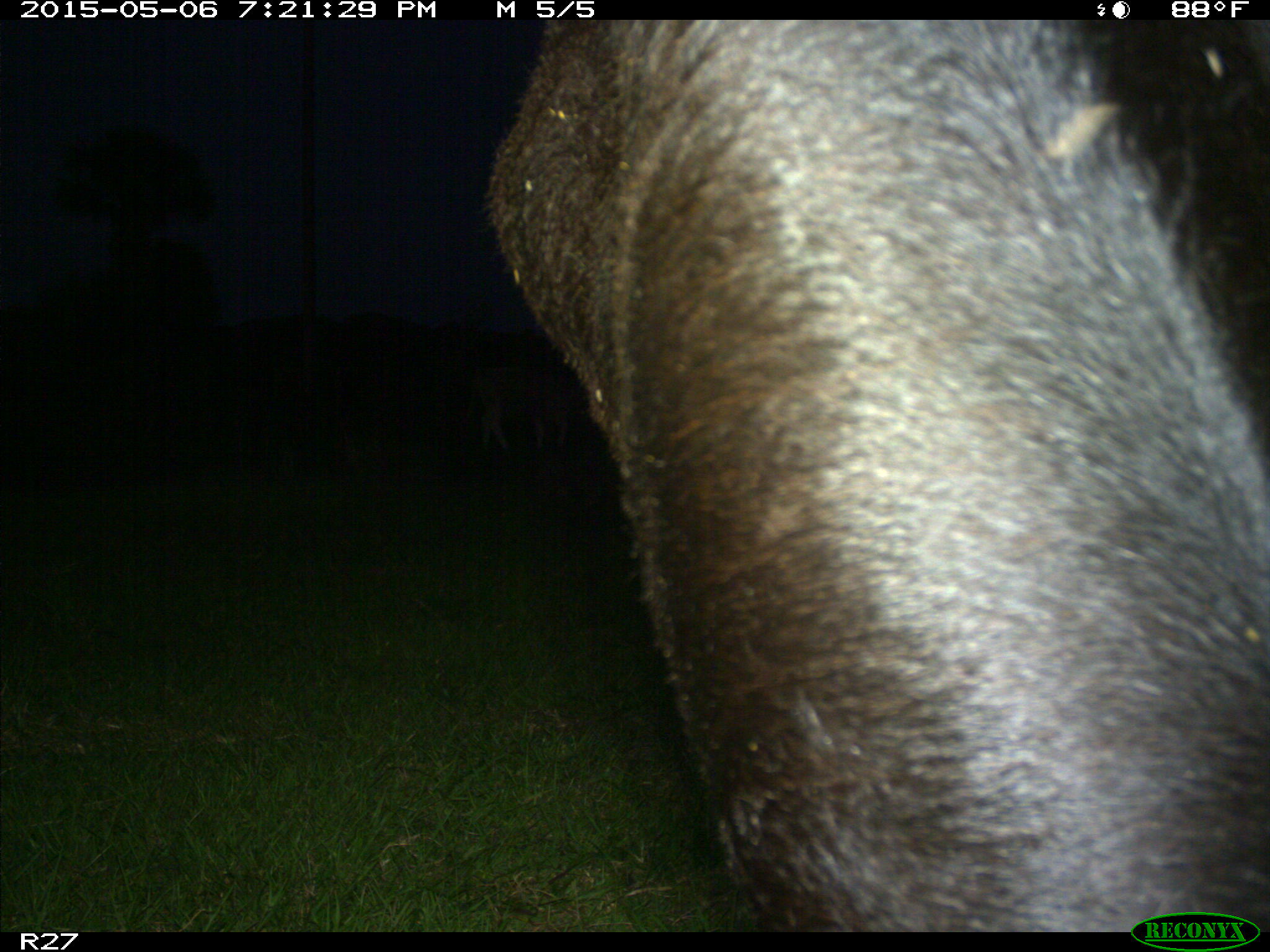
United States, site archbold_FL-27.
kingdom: Animalia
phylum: Chordata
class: Mammalia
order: Artiodactyla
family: Bovidae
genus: Bos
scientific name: Bos taurus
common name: domestic cow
Bos taurus (domestic cow).